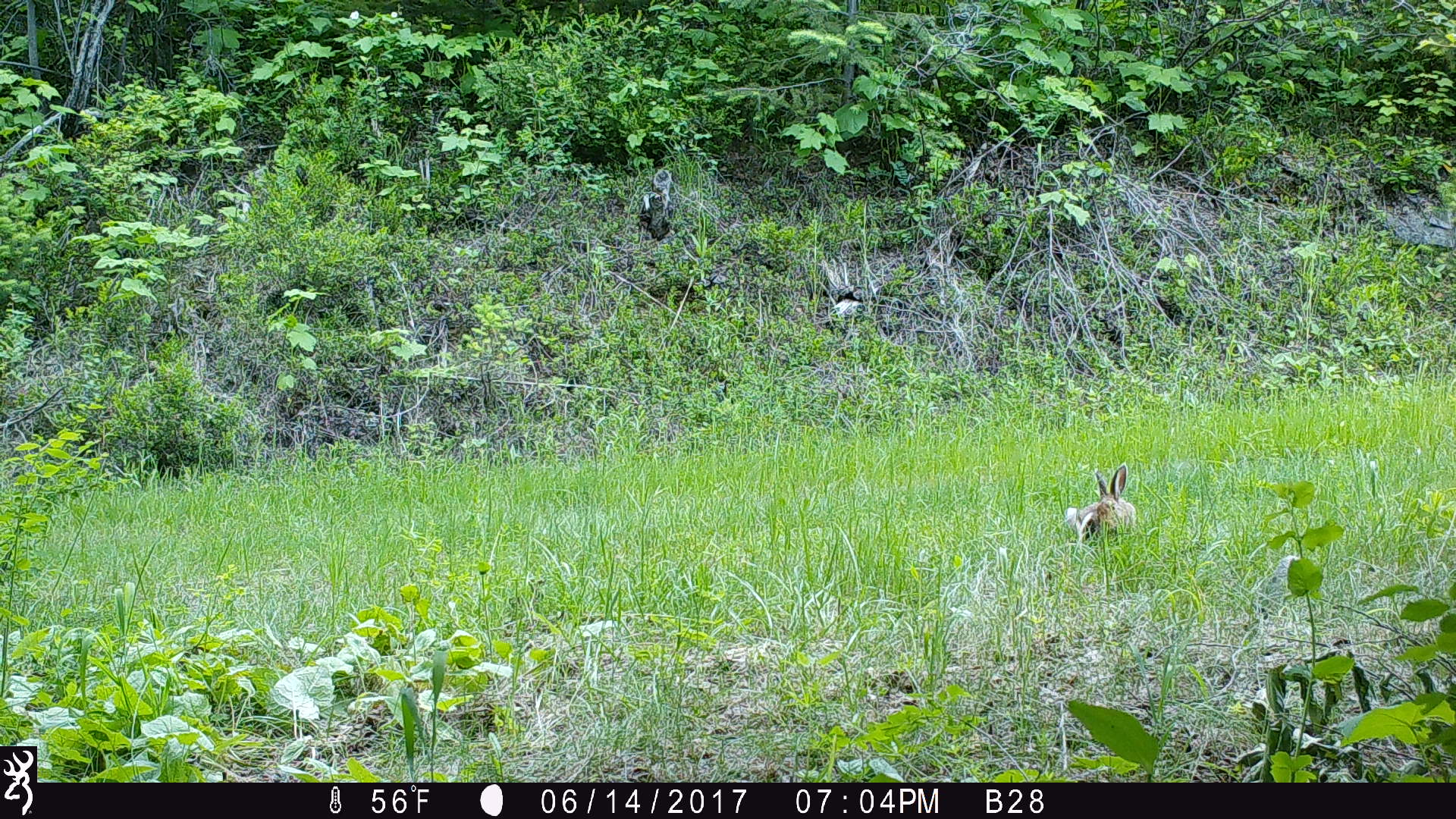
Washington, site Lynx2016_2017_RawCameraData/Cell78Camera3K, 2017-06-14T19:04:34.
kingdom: Animalia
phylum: Chordata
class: Mammalia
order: Lagomorpha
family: Leporidae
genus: Lepus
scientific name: Lepus americanus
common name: snowshoe hare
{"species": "Lepus americanus (snowshoe hare)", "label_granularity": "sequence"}